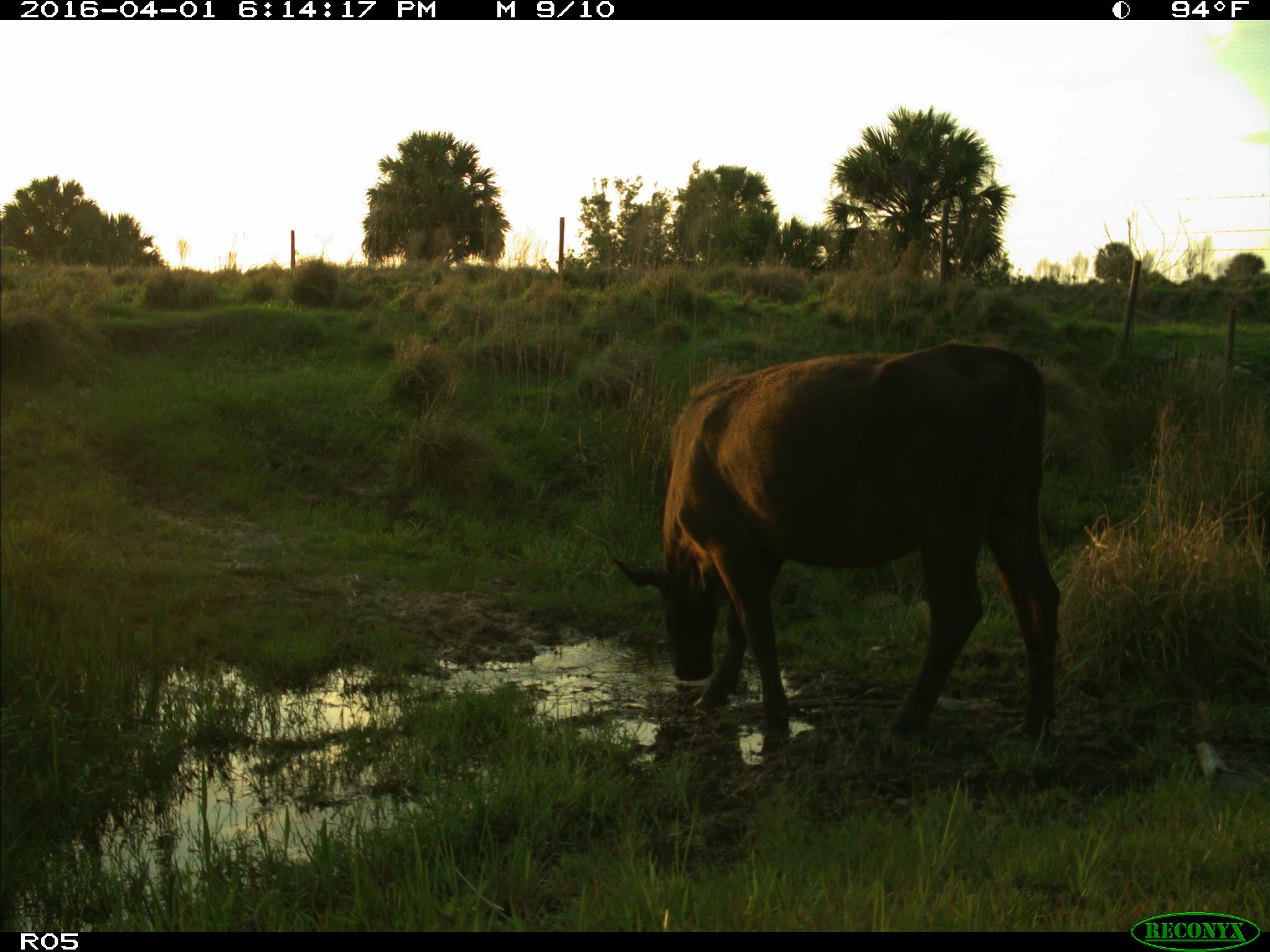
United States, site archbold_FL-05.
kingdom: Animalia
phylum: Chordata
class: Mammalia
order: Artiodactyla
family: Bovidae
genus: Bos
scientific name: Bos taurus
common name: domestic cow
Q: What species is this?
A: Bos taurus (domestic cow).